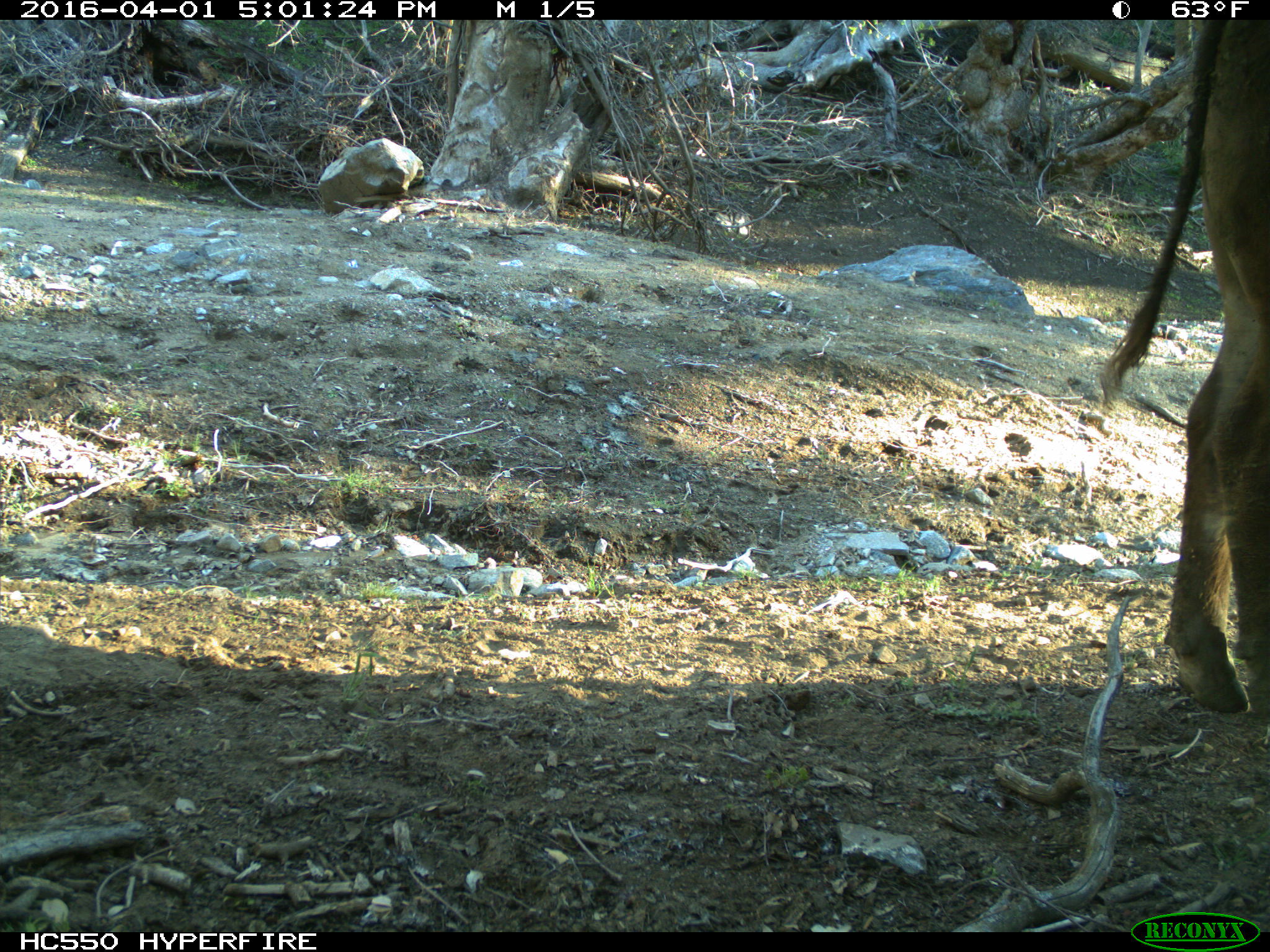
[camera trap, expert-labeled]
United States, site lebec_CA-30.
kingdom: Animalia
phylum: Chordata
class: Mammalia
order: Artiodactyla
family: Bovidae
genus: Bos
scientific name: Bos taurus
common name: domestic cow